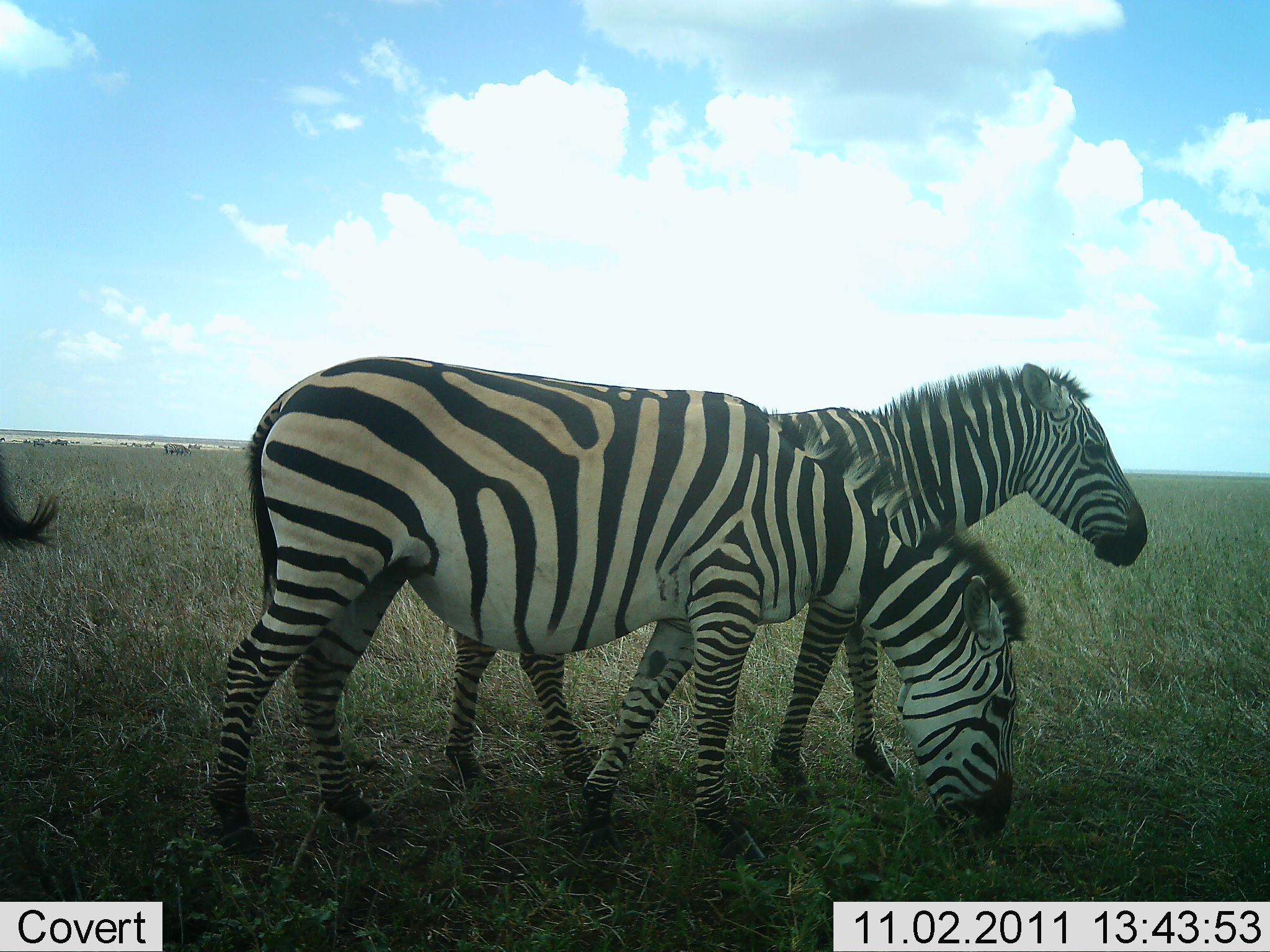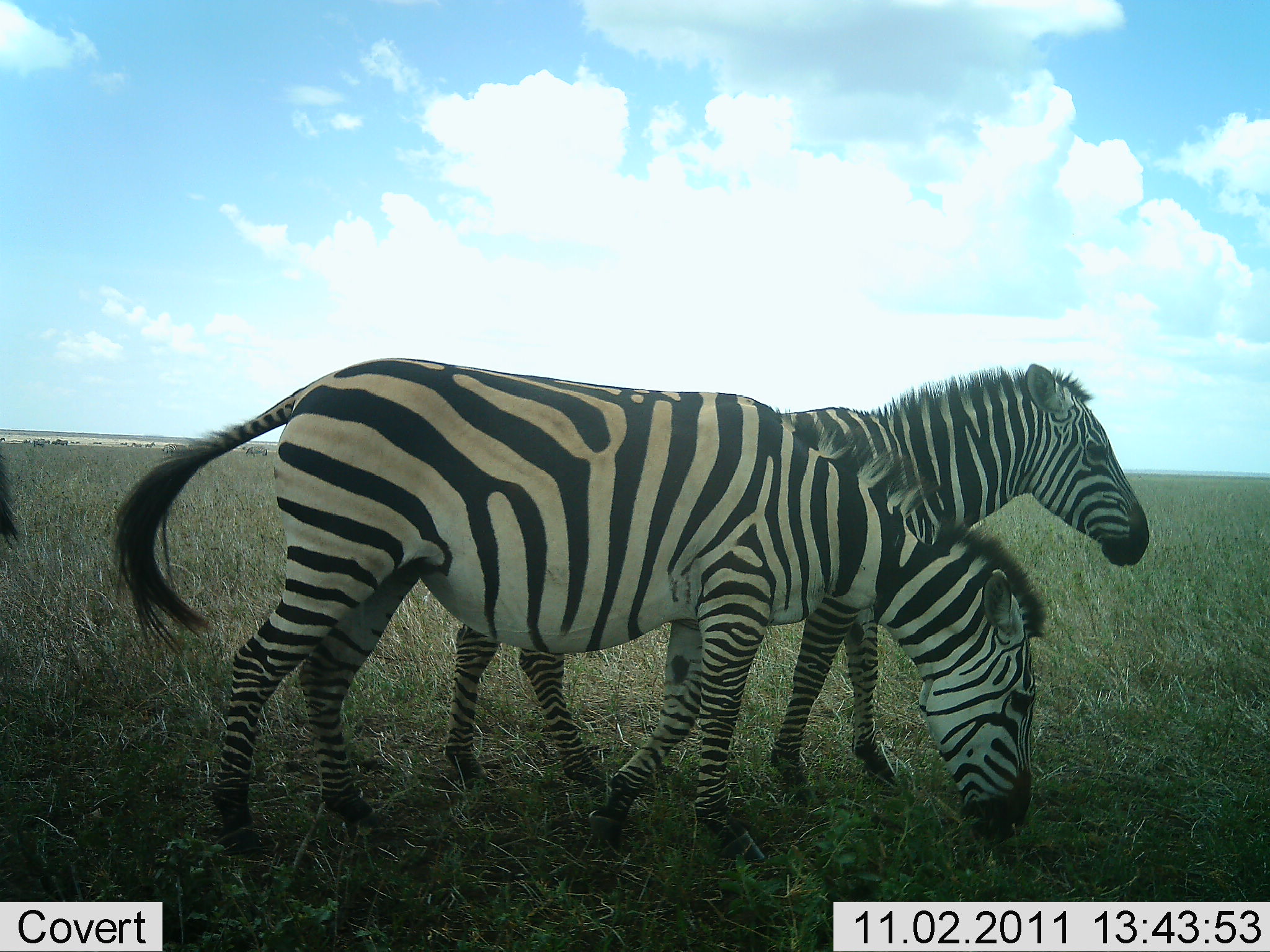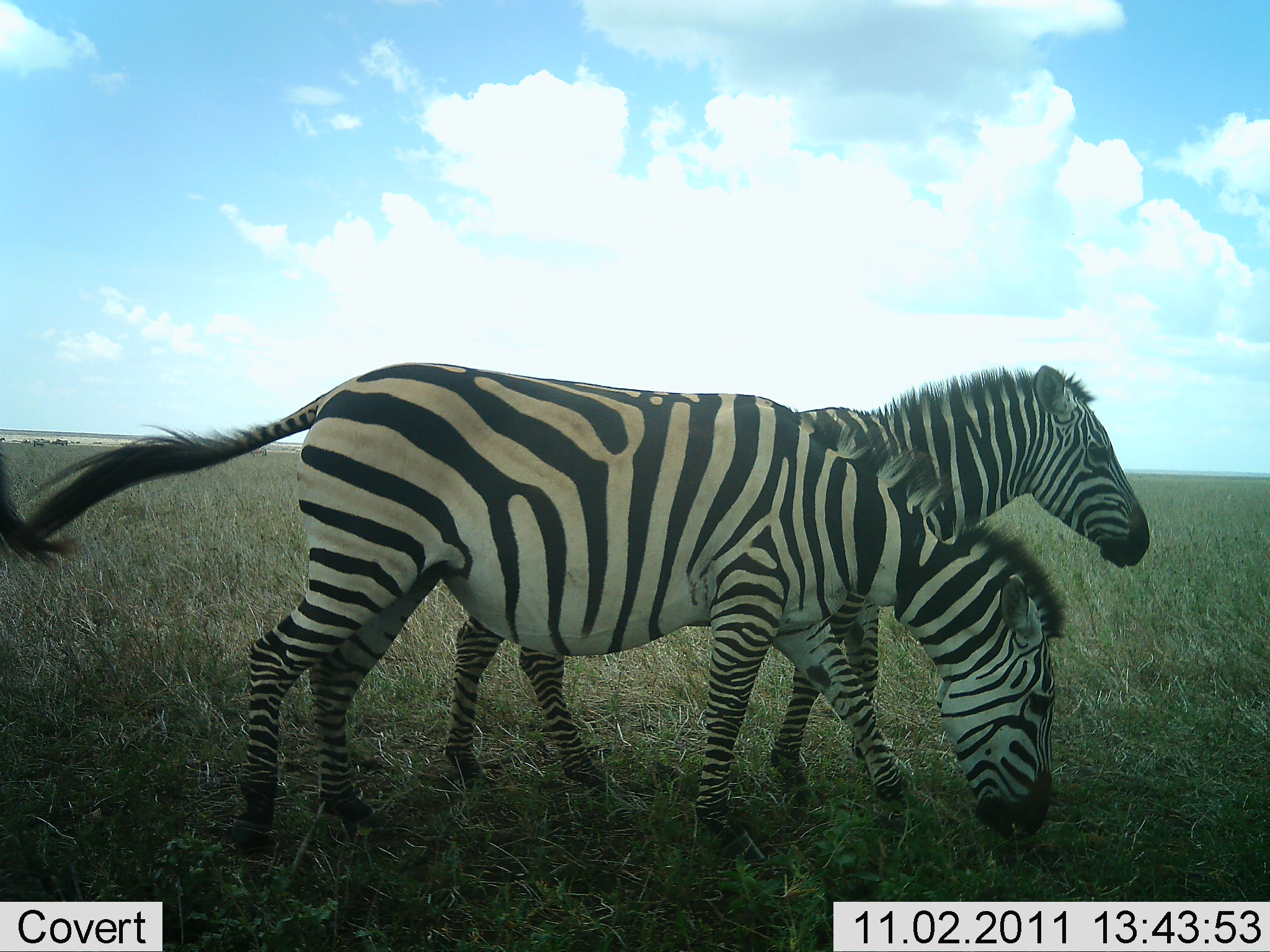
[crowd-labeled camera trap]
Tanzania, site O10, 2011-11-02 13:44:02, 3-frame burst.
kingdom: Animalia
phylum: Chordata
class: Mammalia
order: Perissodactyla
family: Equidae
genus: Equus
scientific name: Equus quagga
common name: plains zebra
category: zebra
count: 3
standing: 56%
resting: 0%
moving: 0%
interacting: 12%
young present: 0%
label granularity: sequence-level